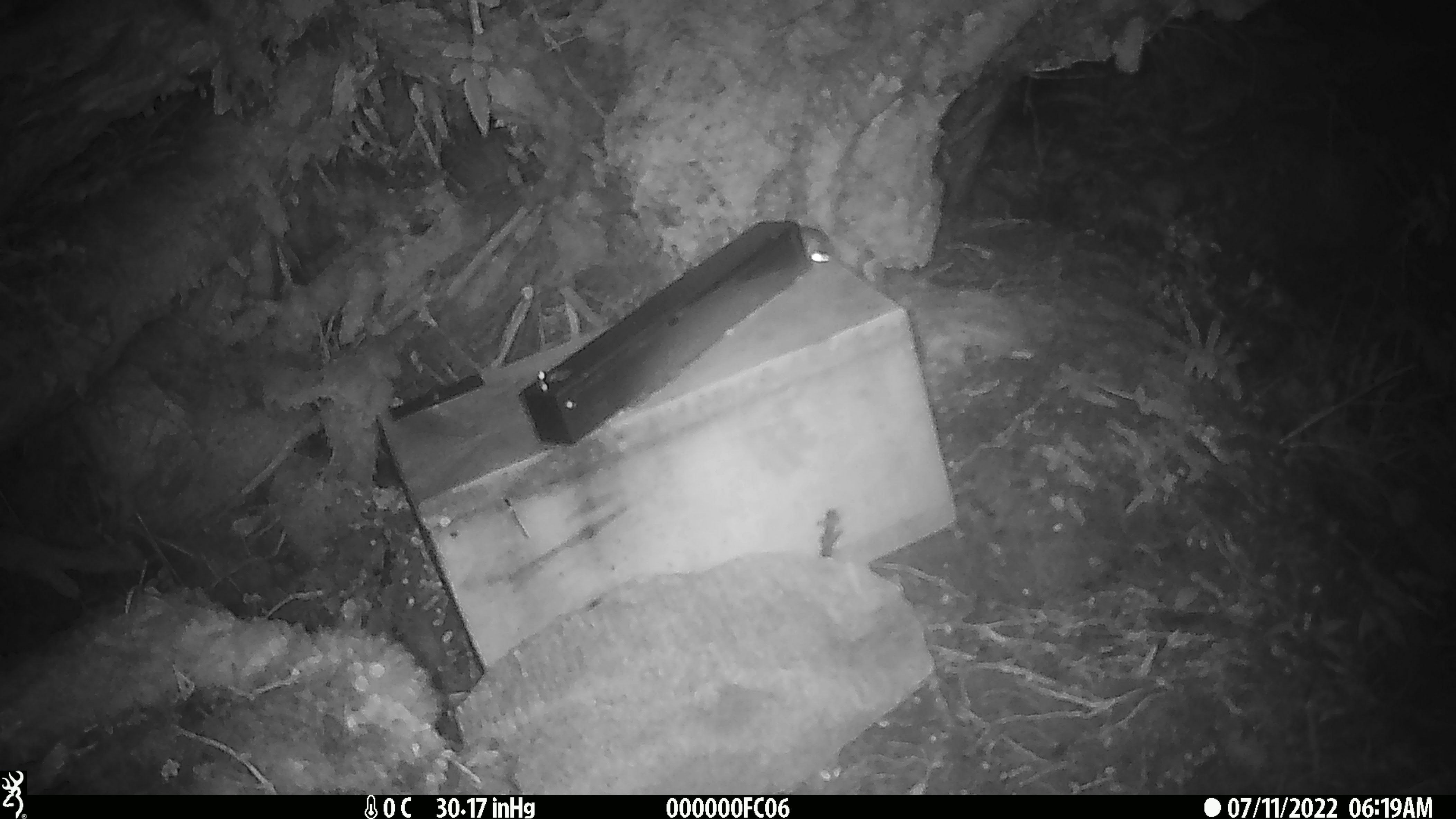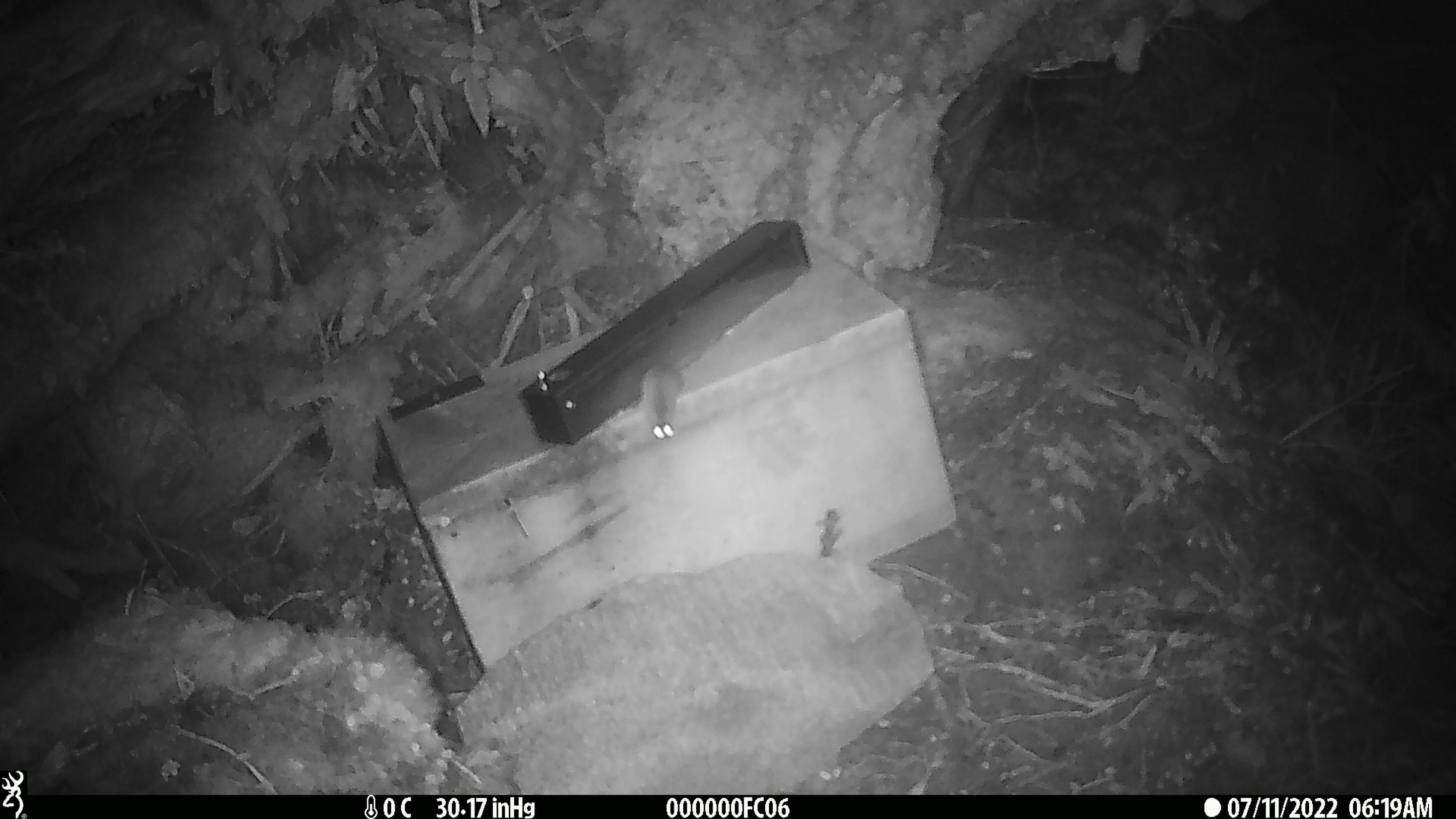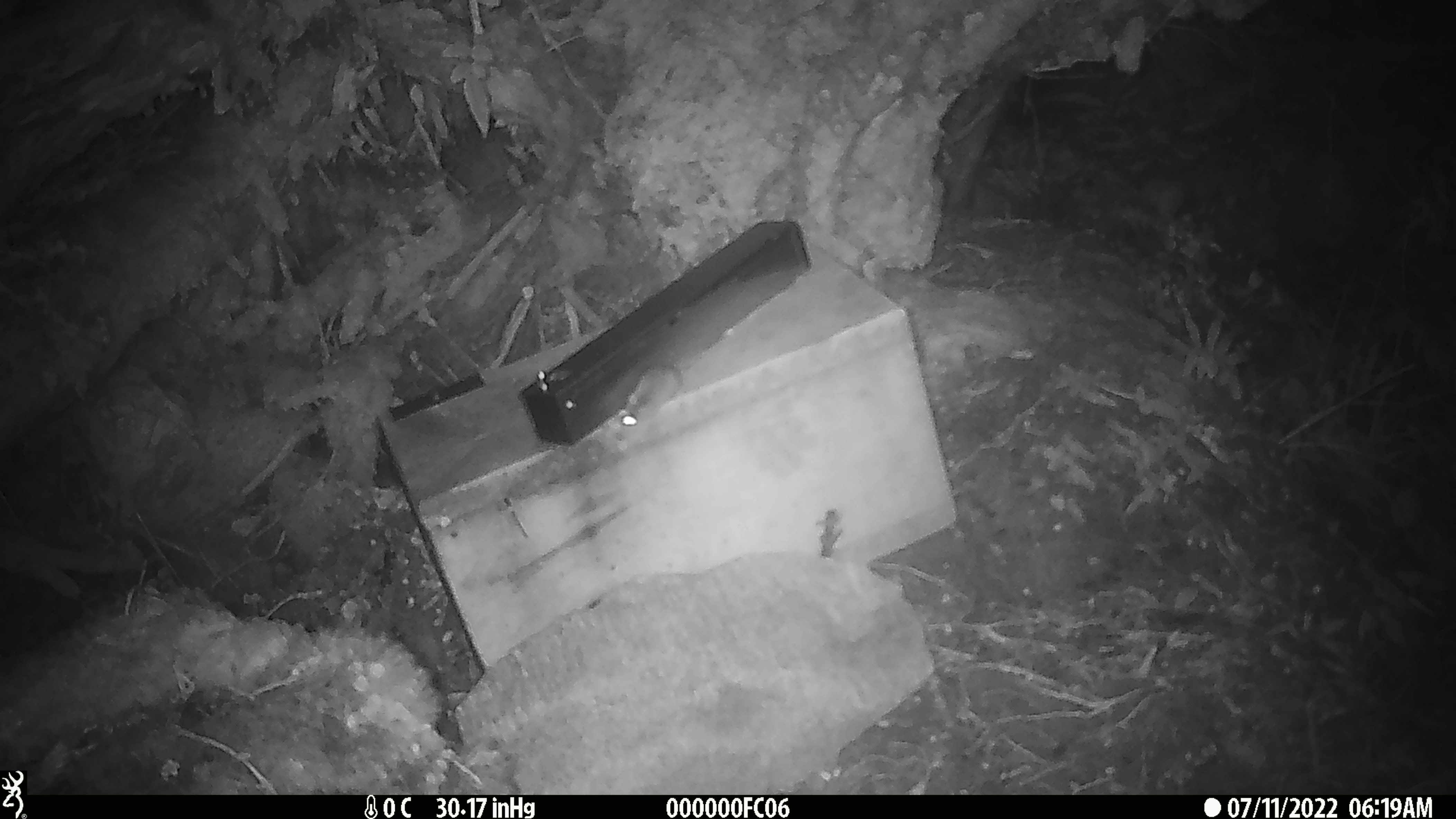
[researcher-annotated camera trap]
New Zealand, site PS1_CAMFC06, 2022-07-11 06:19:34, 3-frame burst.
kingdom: Animalia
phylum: Chordata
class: Mammalia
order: Rodentia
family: Muridae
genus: Mus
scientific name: Mus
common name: mouse